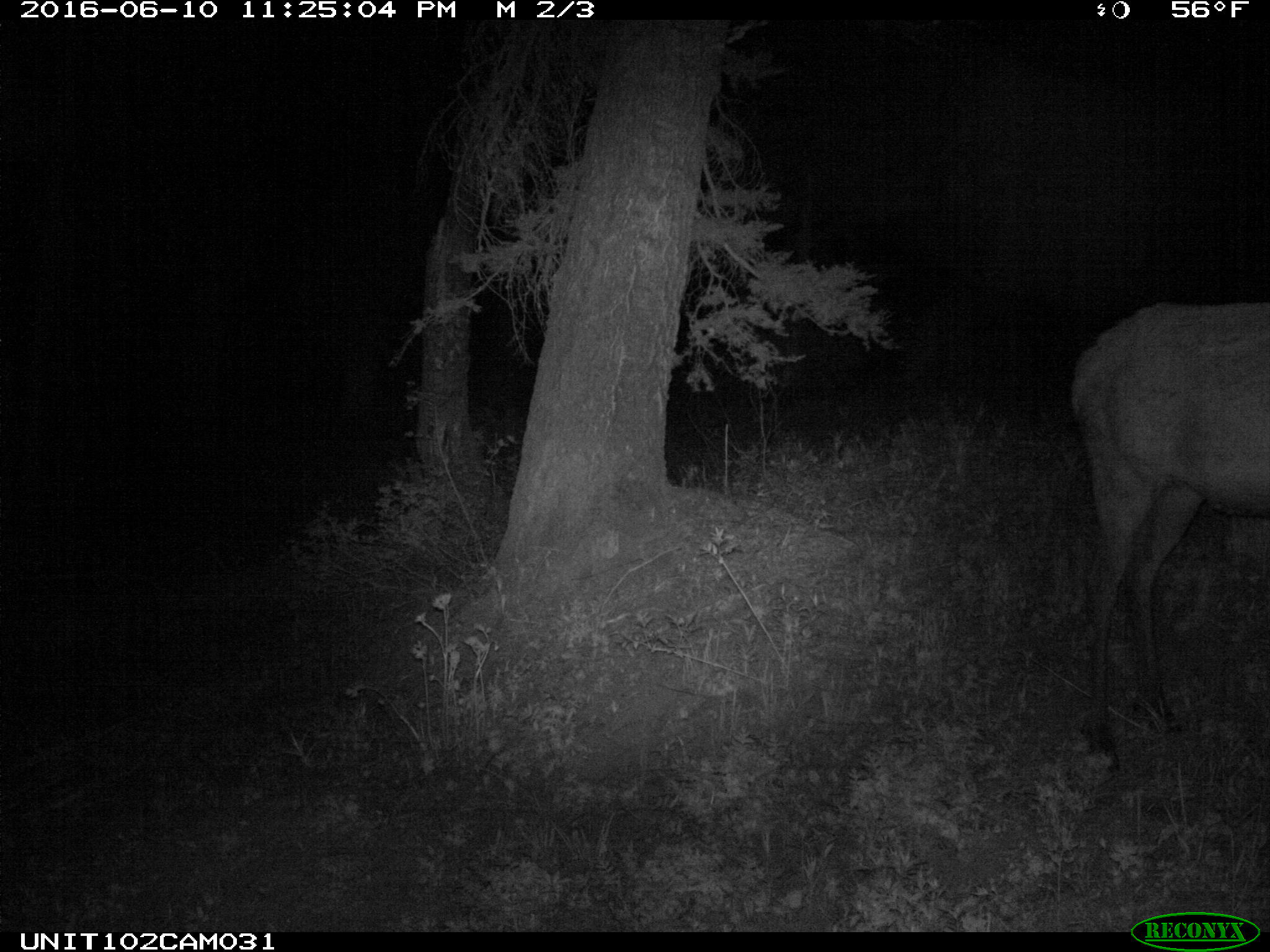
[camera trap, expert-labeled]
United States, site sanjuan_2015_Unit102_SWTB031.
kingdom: Animalia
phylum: Chordata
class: Mammalia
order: Artiodactyla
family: Cervidae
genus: Cervus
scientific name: Cervus elaphus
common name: red deer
Cervus elaphus (red deer).